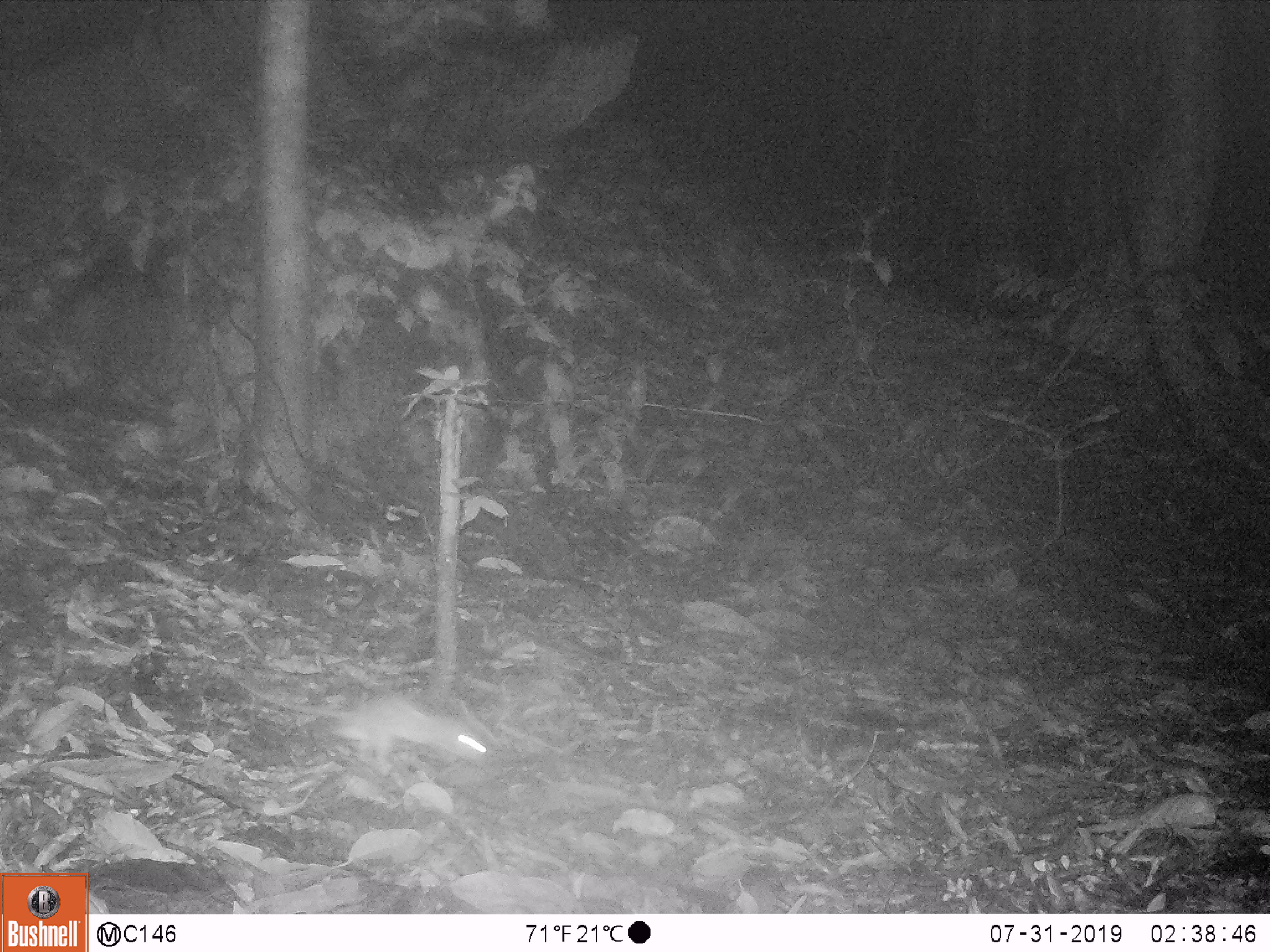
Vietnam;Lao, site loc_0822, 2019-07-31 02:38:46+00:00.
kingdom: Animalia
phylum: Chordata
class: Mammalia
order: Rodentia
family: Muridae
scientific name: Muridae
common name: old-world mice and rats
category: unidentified murid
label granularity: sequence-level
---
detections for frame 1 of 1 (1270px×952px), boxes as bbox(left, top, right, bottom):
unidentified murid: bbox(214, 659, 503, 778)